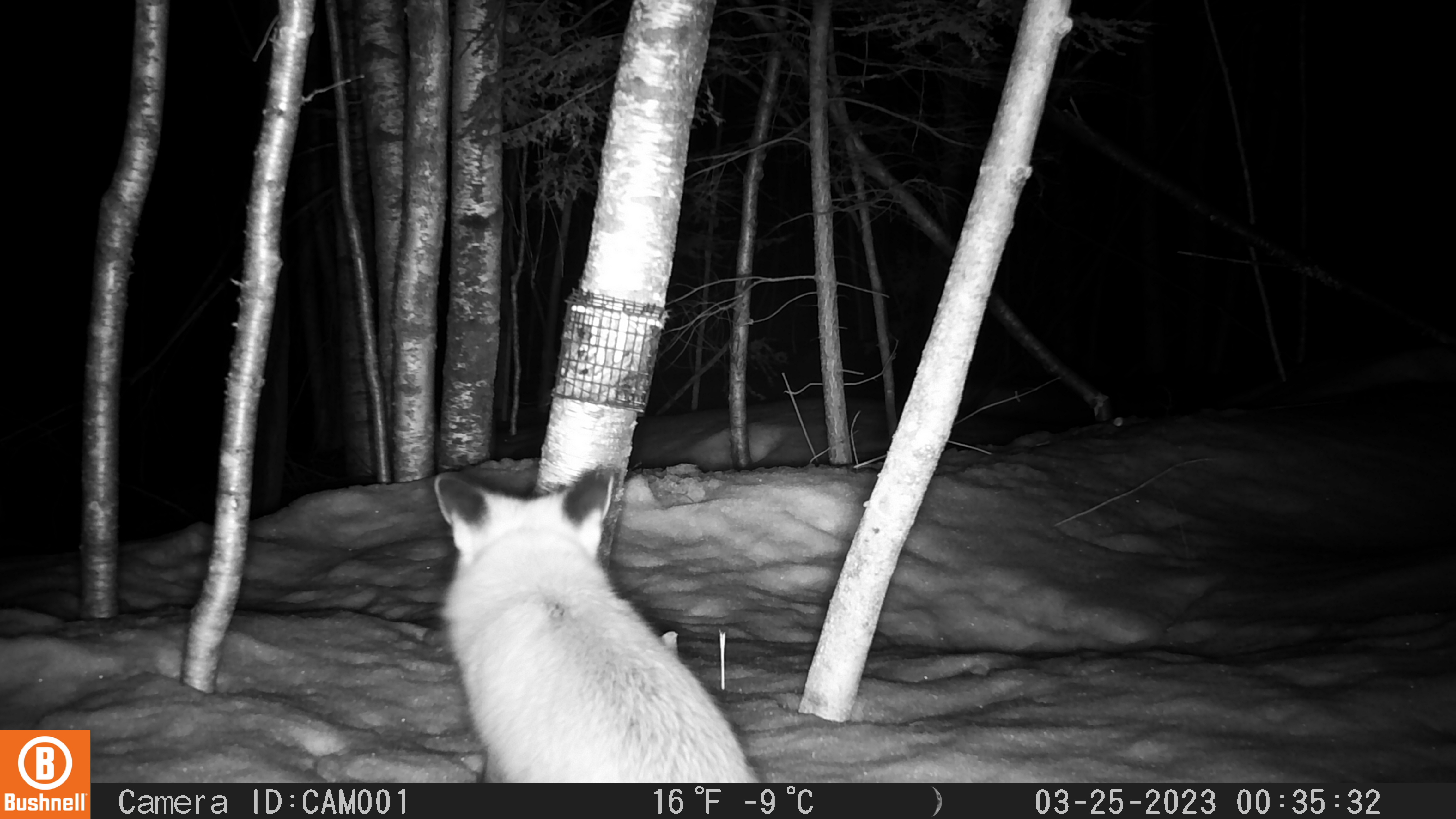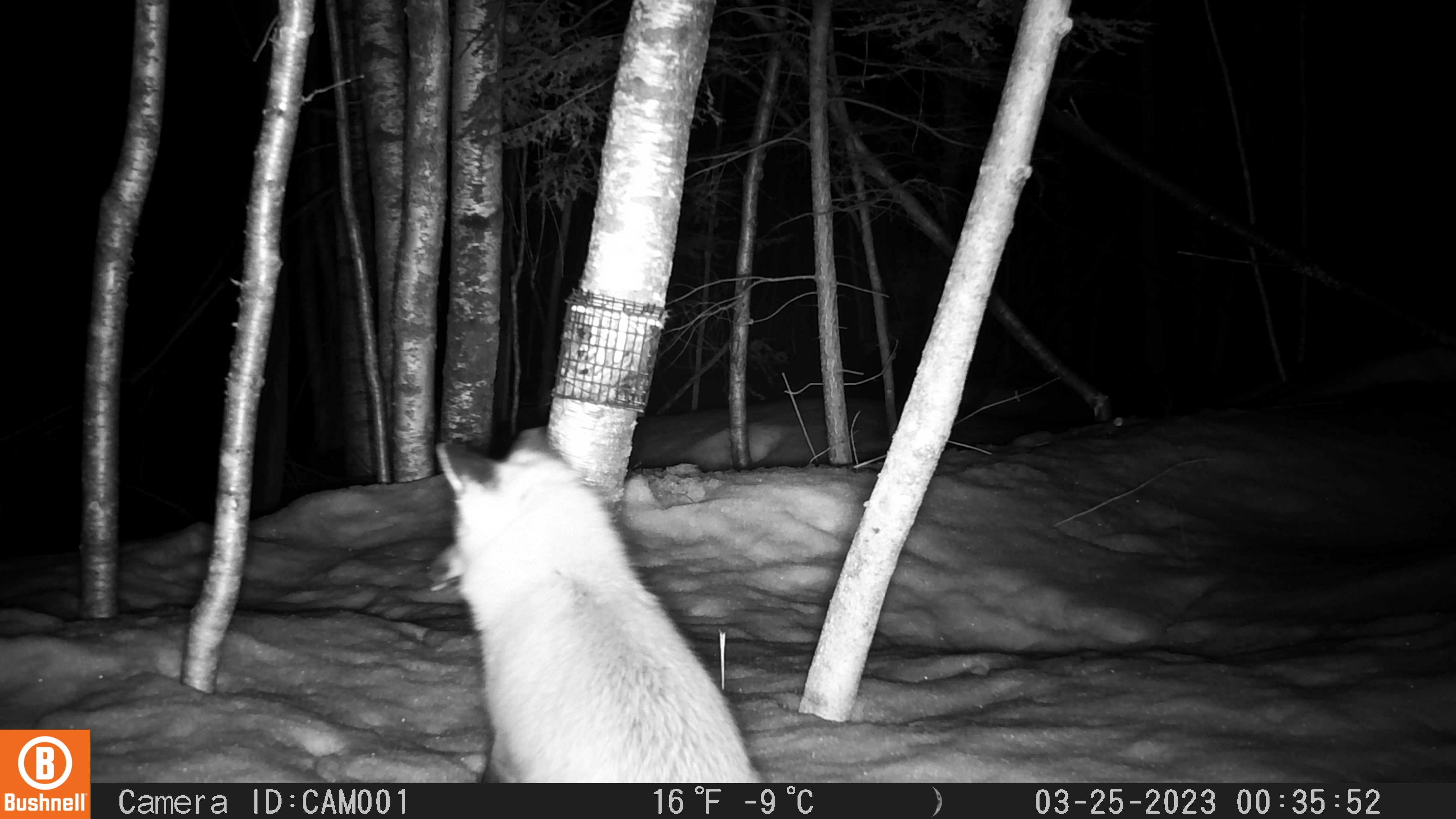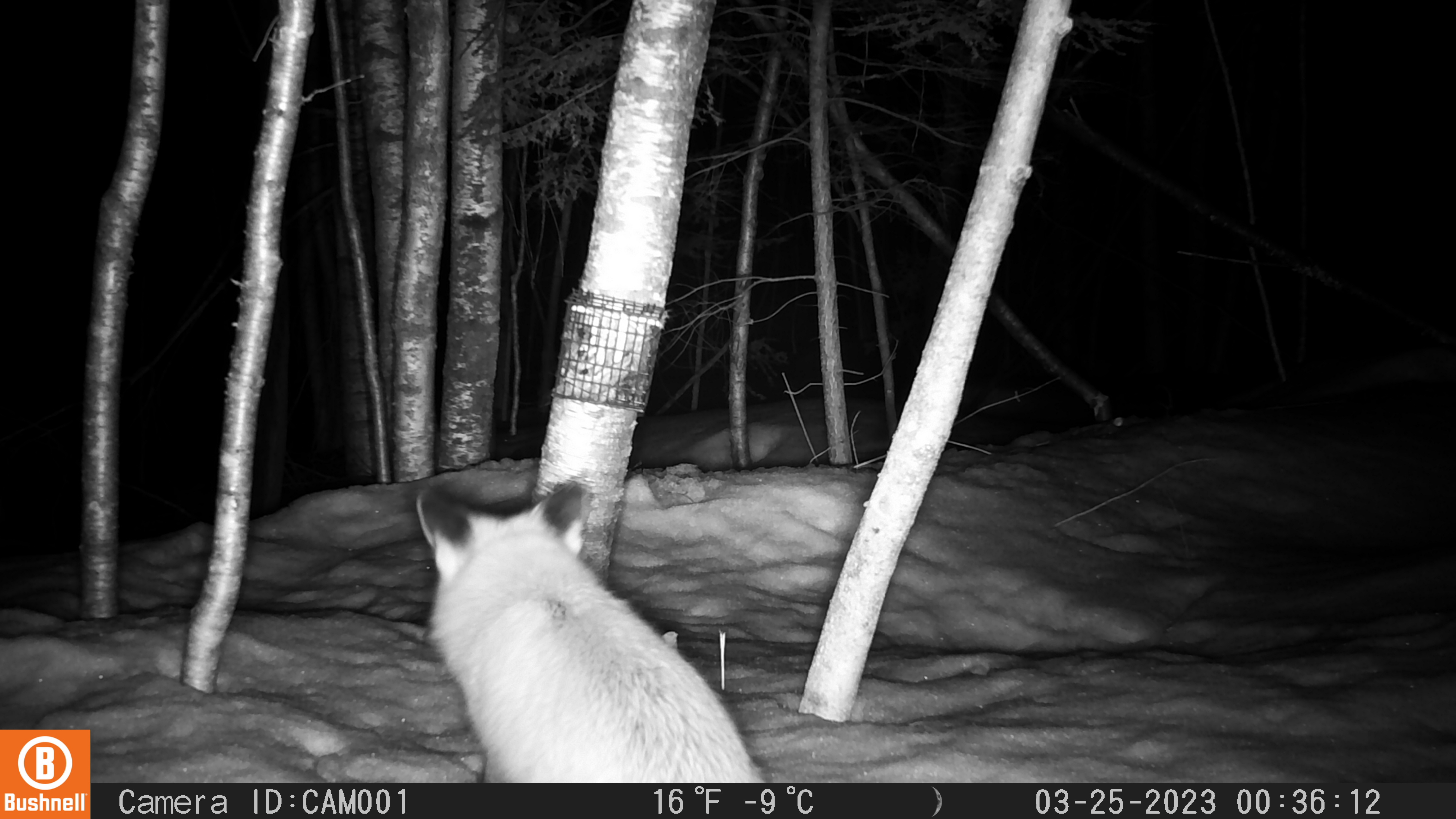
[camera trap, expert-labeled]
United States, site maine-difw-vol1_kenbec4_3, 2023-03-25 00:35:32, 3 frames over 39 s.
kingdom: Animalia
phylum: Chordata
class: Mammalia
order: Carnivora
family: Canidae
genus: Vulpes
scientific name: Vulpes vulpes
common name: red fox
Red fox (Vulpes vulpes).